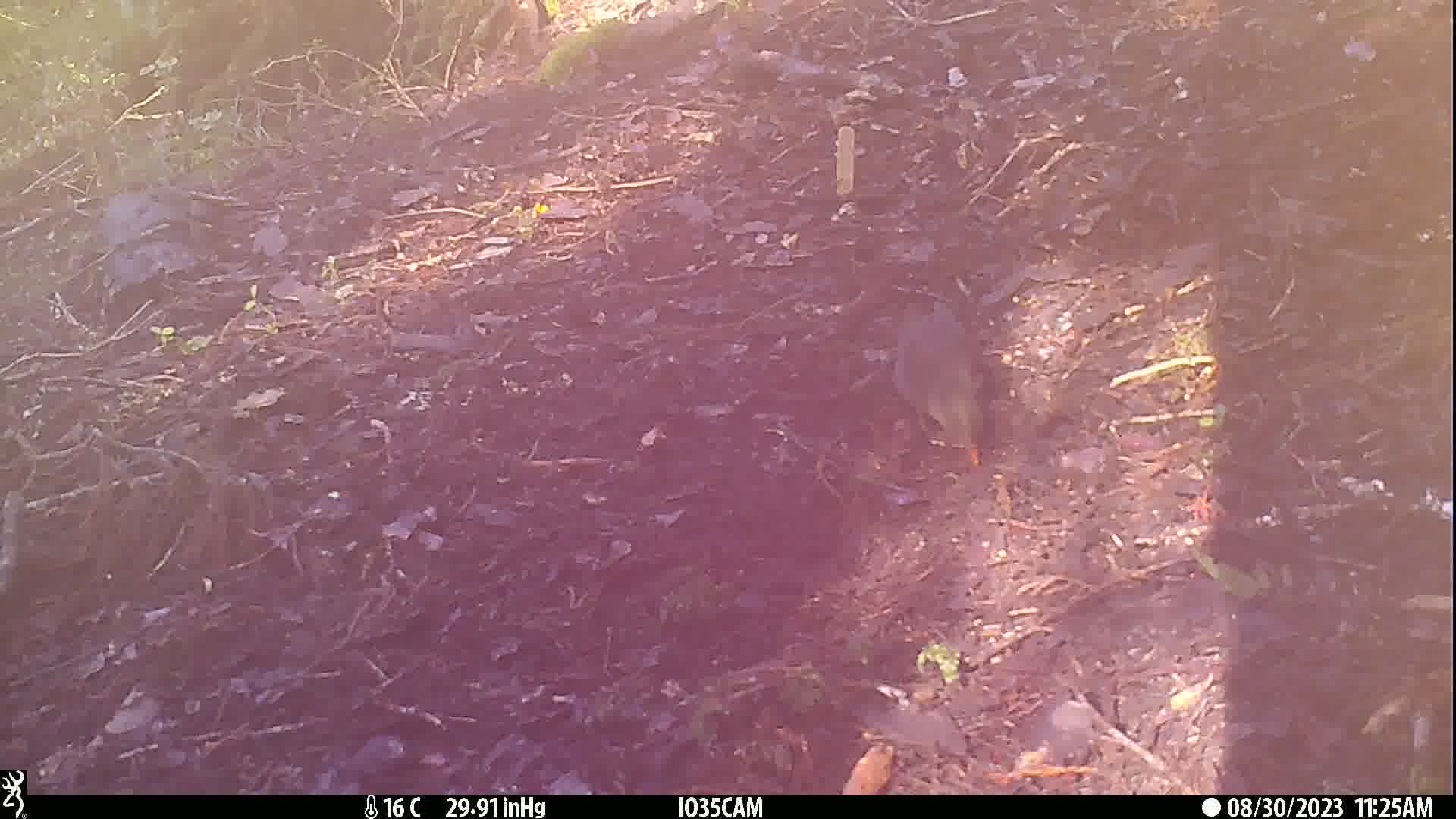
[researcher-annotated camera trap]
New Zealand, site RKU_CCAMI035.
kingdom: Animalia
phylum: Chordata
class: Aves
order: Passeriformes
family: Turdidae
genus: Turdus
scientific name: Turdus merula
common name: eurasian blackbird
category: blackbird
Blackbird (eurasian blackbird) (Turdus merula).